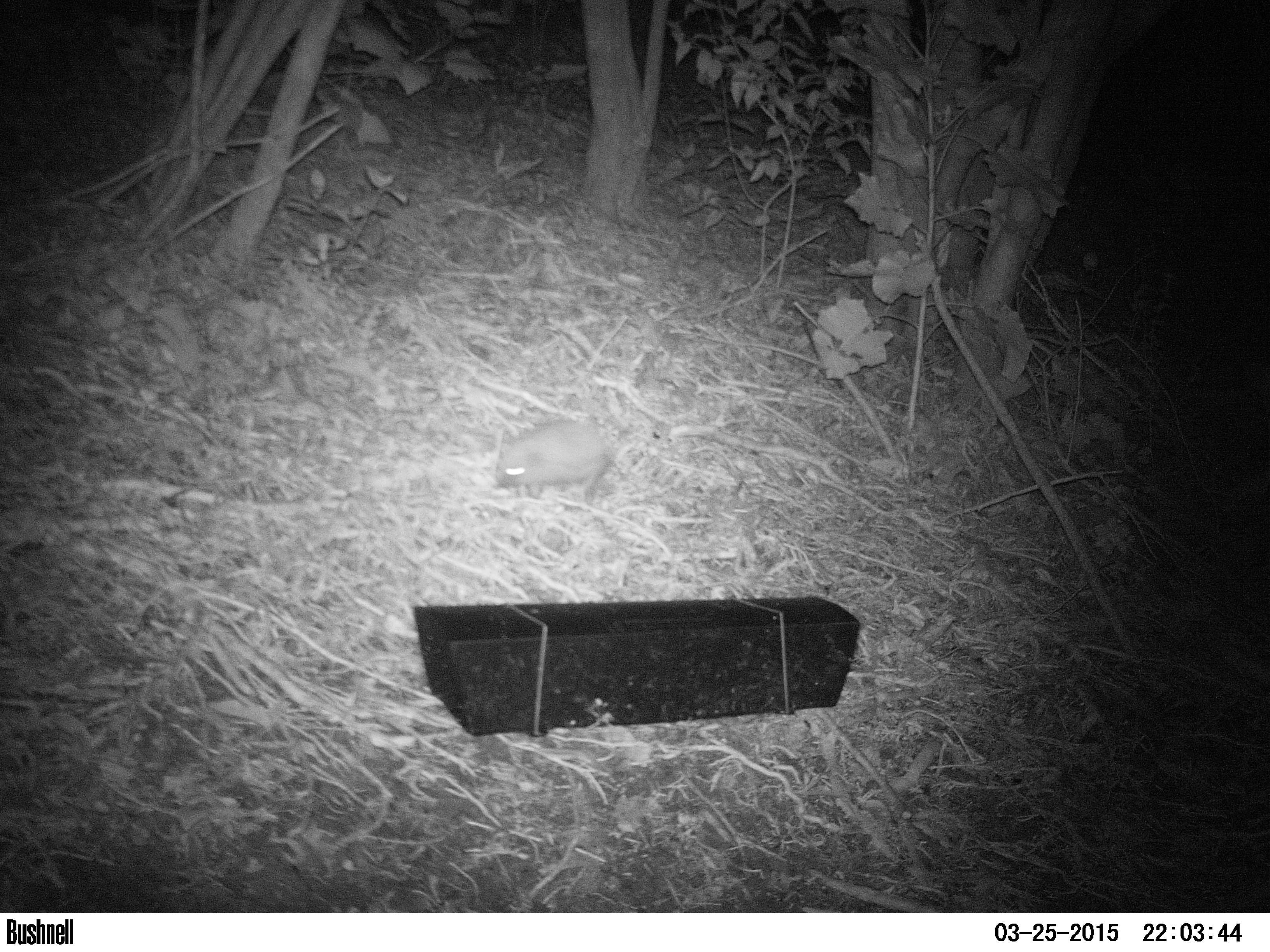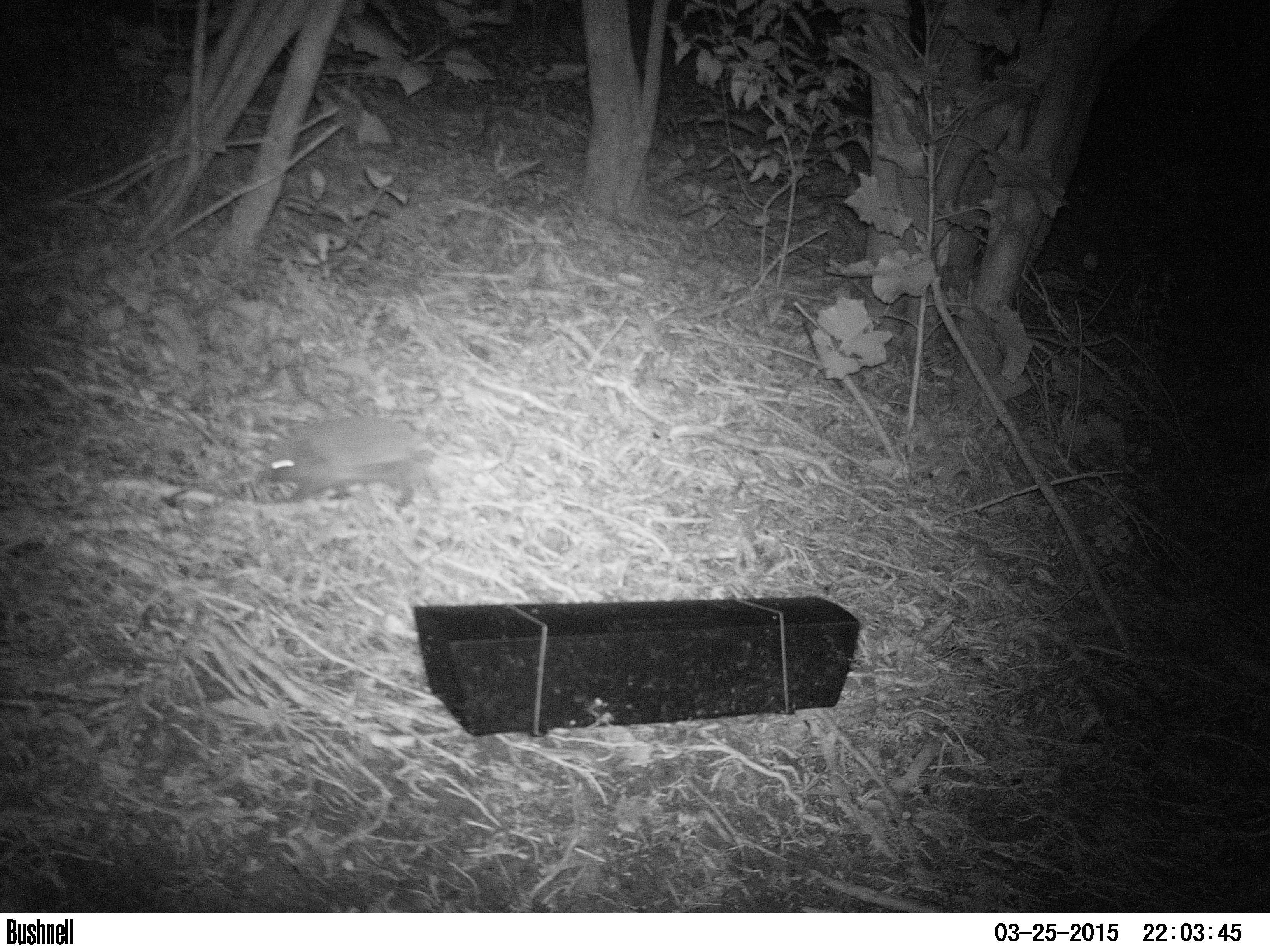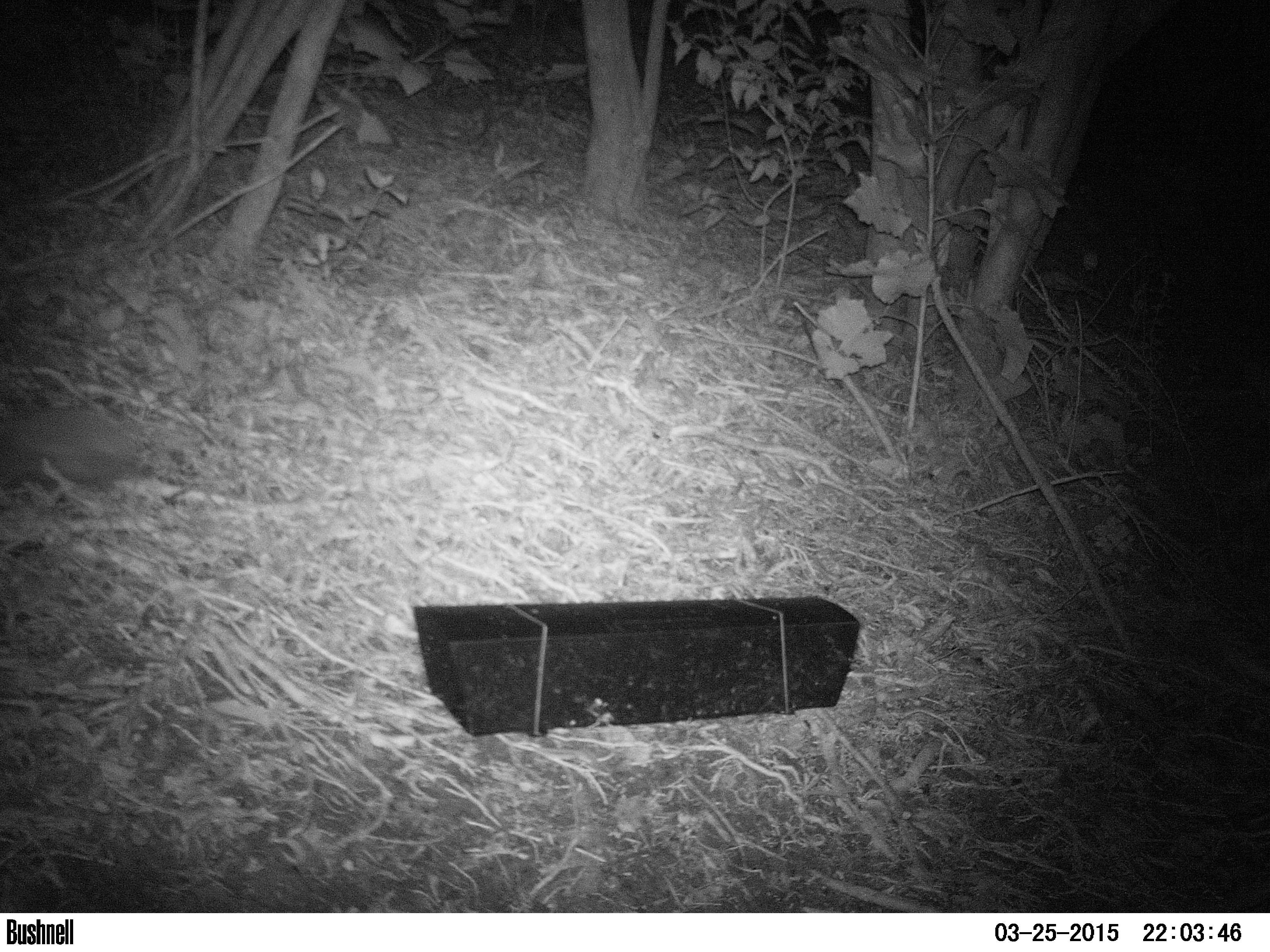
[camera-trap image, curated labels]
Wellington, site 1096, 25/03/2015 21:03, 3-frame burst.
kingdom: Animalia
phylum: Chordata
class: Mammalia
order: Eulipotyphla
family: Erinaceidae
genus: Erinaceus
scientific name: Erinaceus europaeus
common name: hedgehog